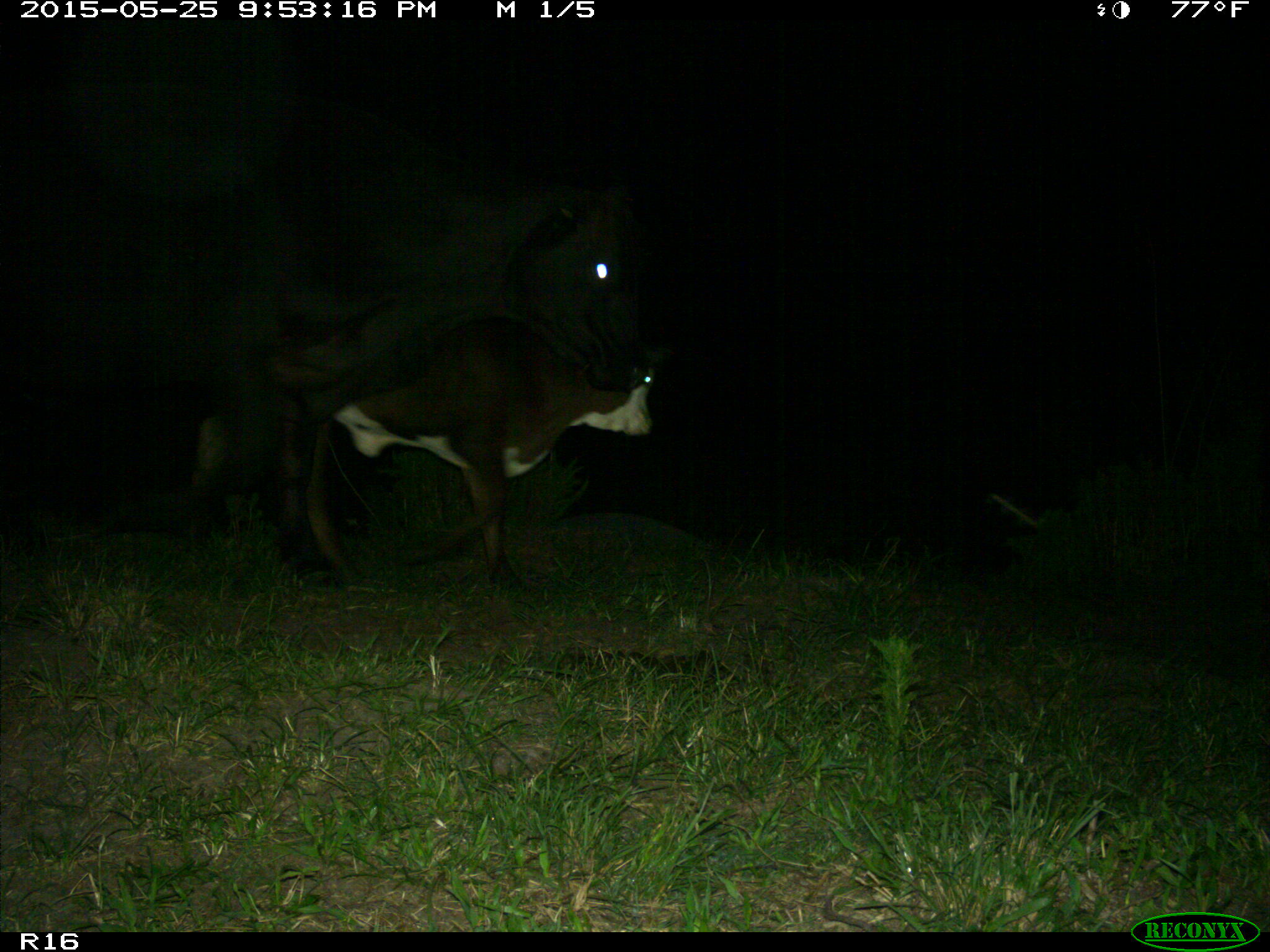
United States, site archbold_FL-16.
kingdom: Animalia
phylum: Chordata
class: Mammalia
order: Artiodactyla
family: Bovidae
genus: Bos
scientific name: Bos taurus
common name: domestic cow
Bos taurus (domestic cow).